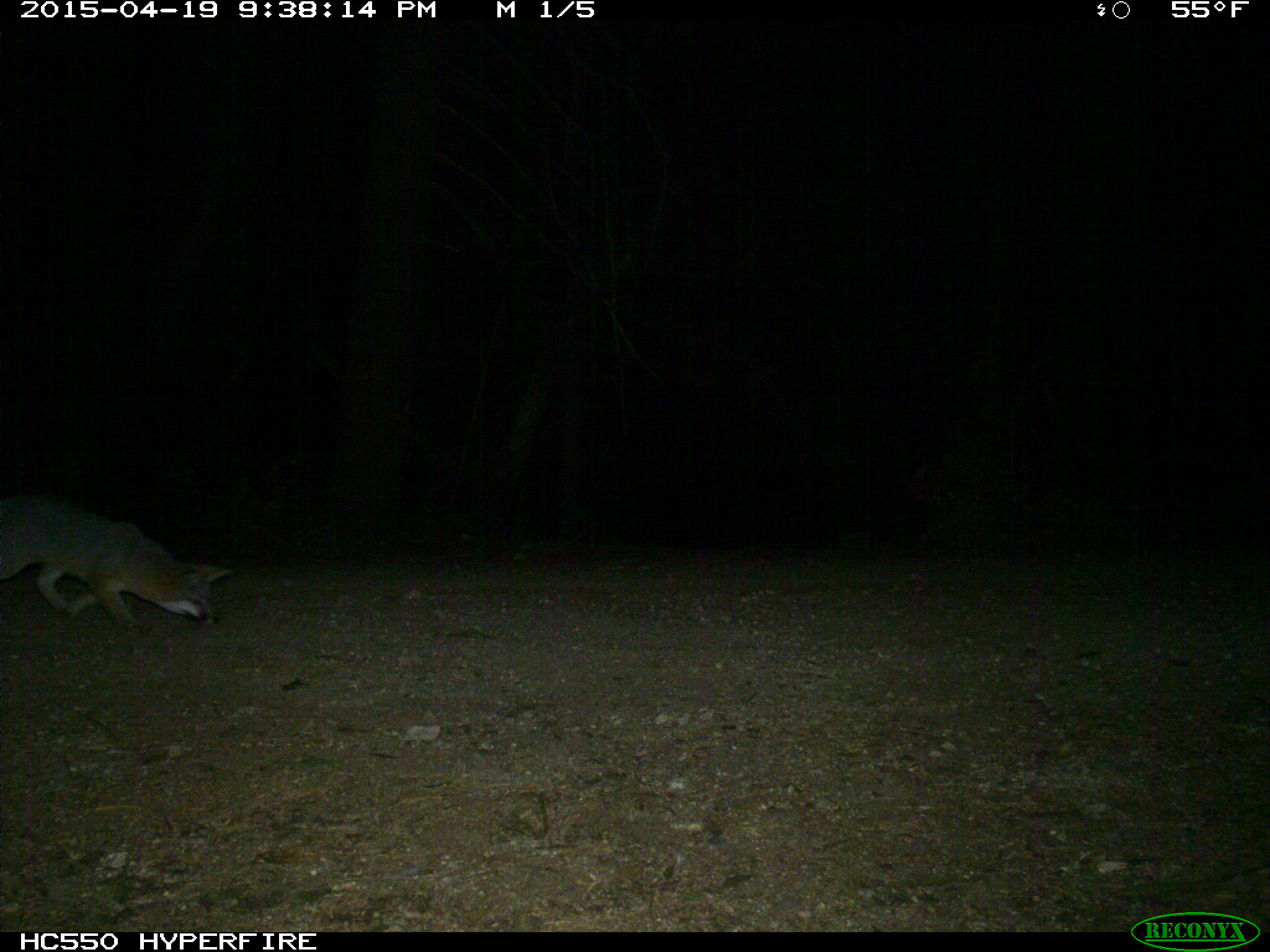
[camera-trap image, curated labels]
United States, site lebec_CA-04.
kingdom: Animalia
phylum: Chordata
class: Mammalia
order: Carnivora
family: Canidae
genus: Urocyon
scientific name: Urocyon cinereoargenteus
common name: gray fox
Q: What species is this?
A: Urocyon cinereoargenteus (gray fox).